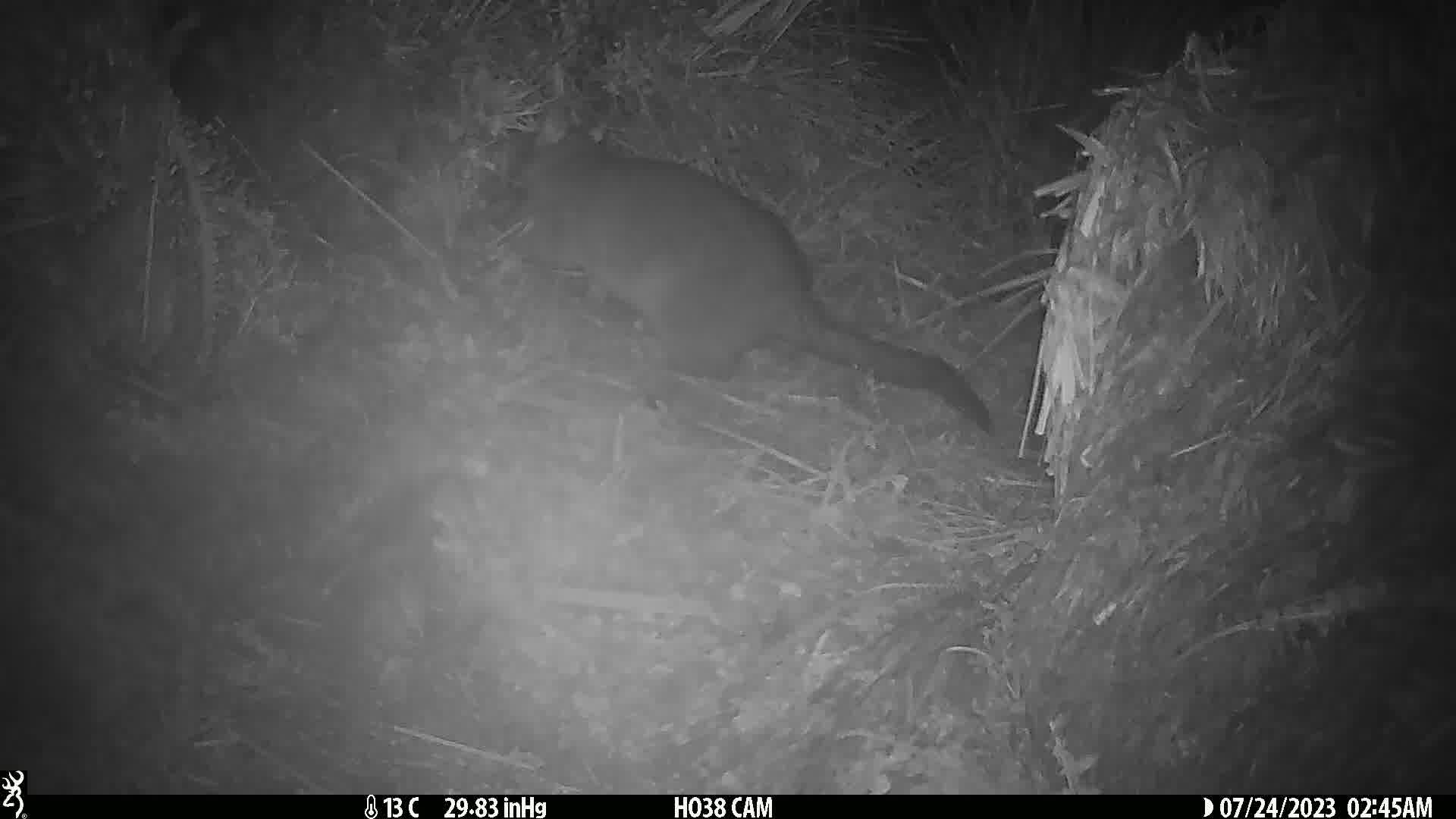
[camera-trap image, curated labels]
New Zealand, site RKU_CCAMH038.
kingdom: Animalia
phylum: Chordata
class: Mammalia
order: Diprotodontia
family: Phalangeridae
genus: Trichosurus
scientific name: Trichosurus vulpecula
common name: common brushtail possum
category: possum